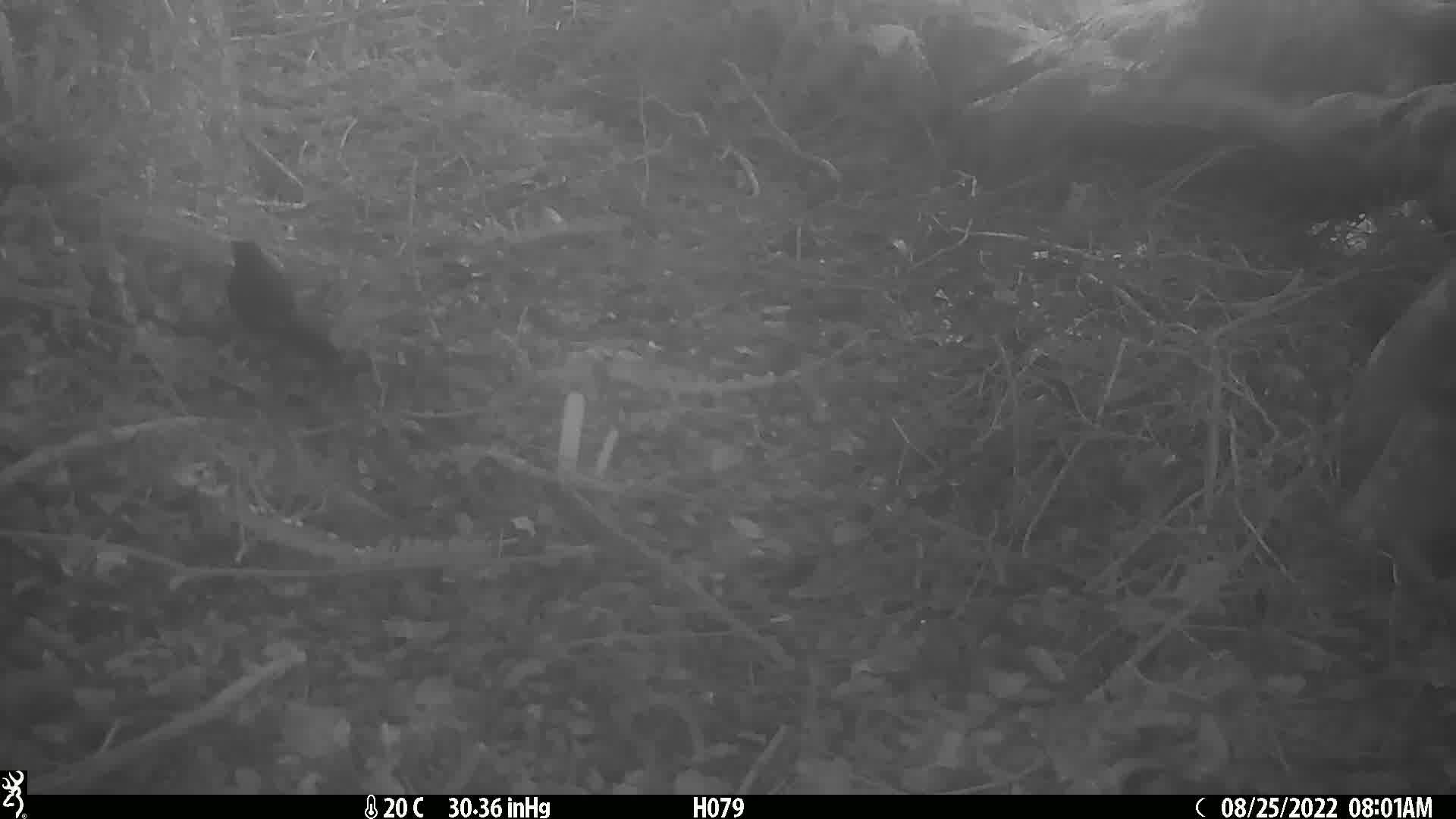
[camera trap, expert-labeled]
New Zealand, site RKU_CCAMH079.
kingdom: Animalia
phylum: Chordata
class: Aves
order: Passeriformes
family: Turdidae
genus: Turdus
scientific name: Turdus merula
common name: eurasian blackbird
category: blackbird